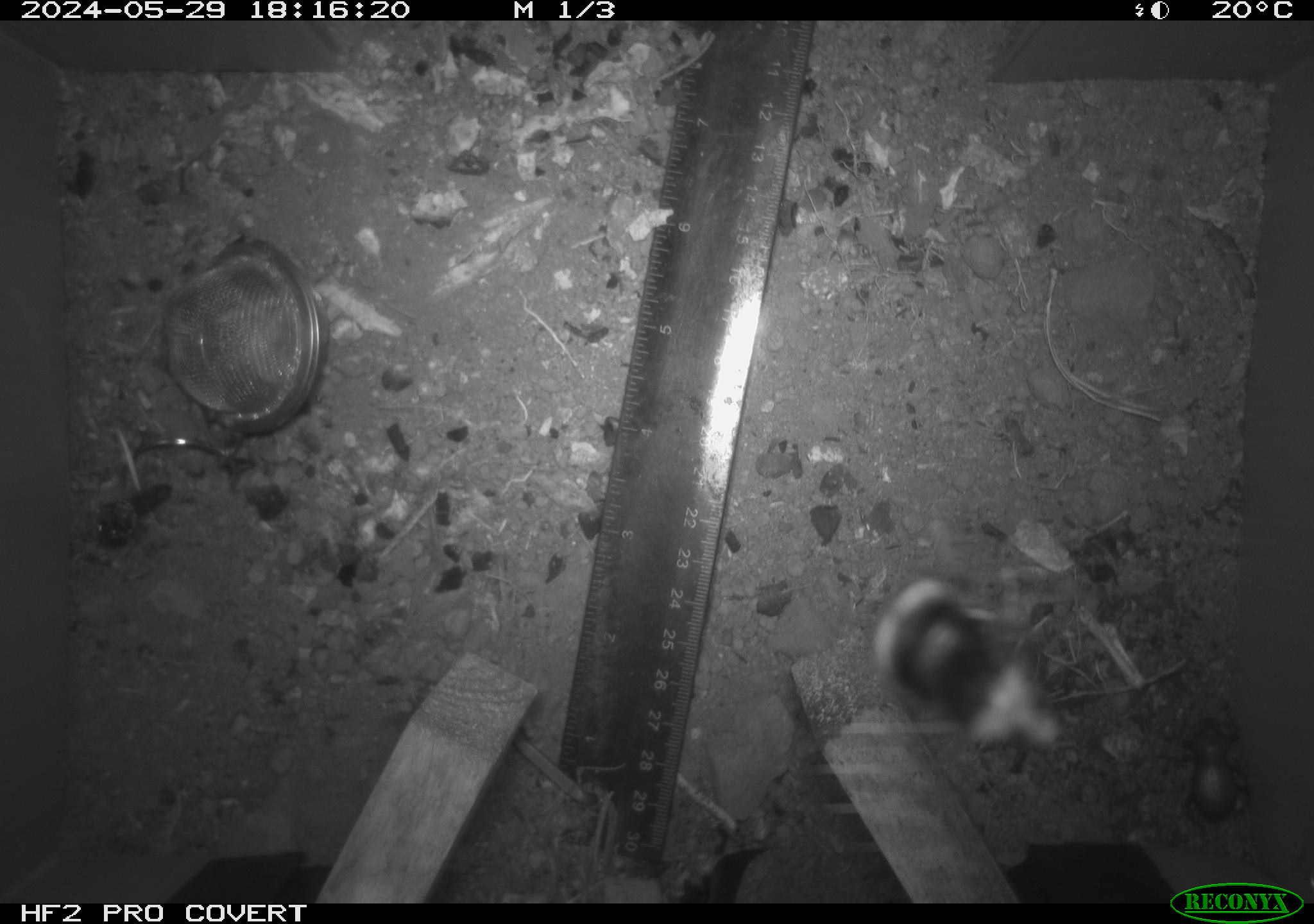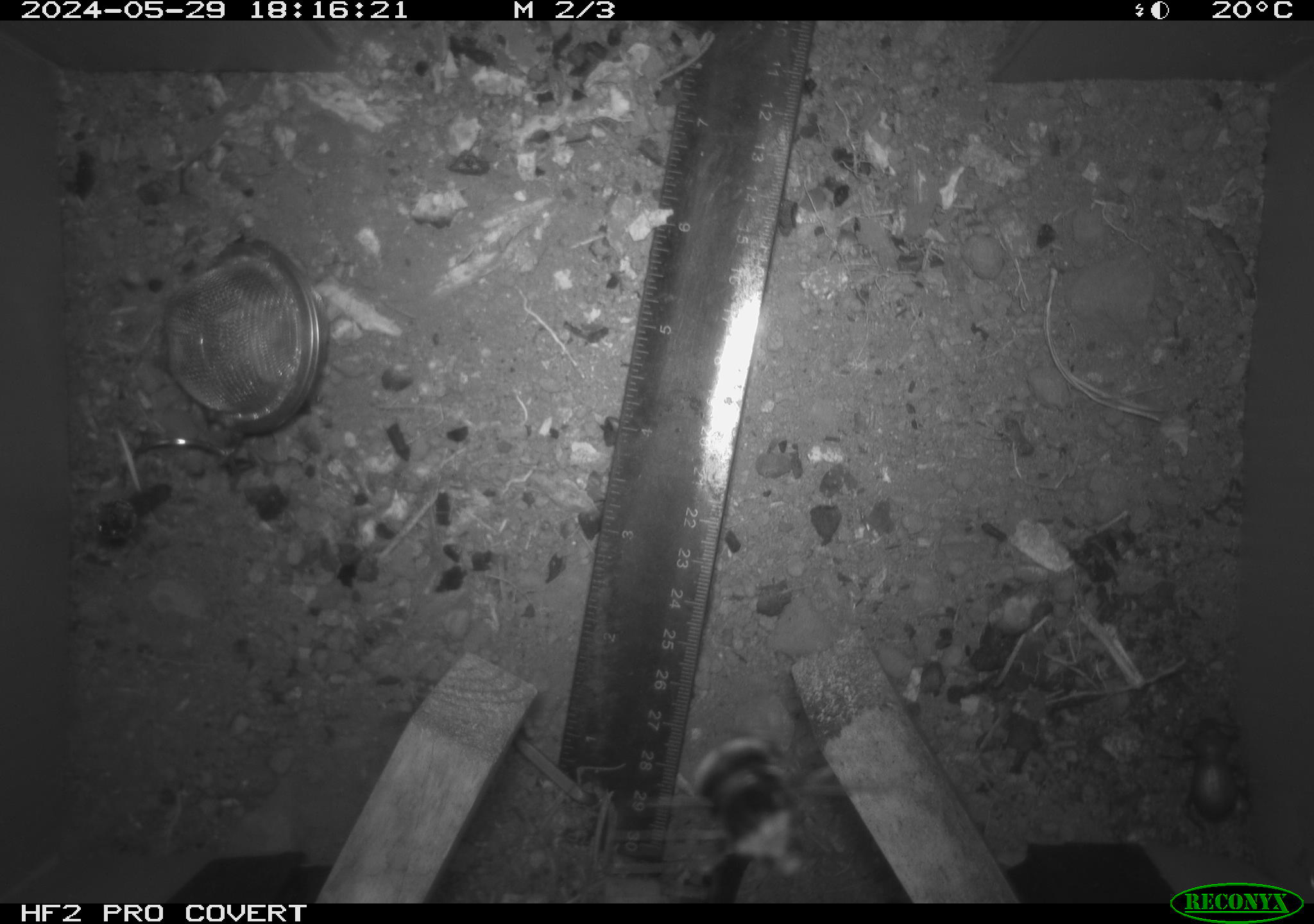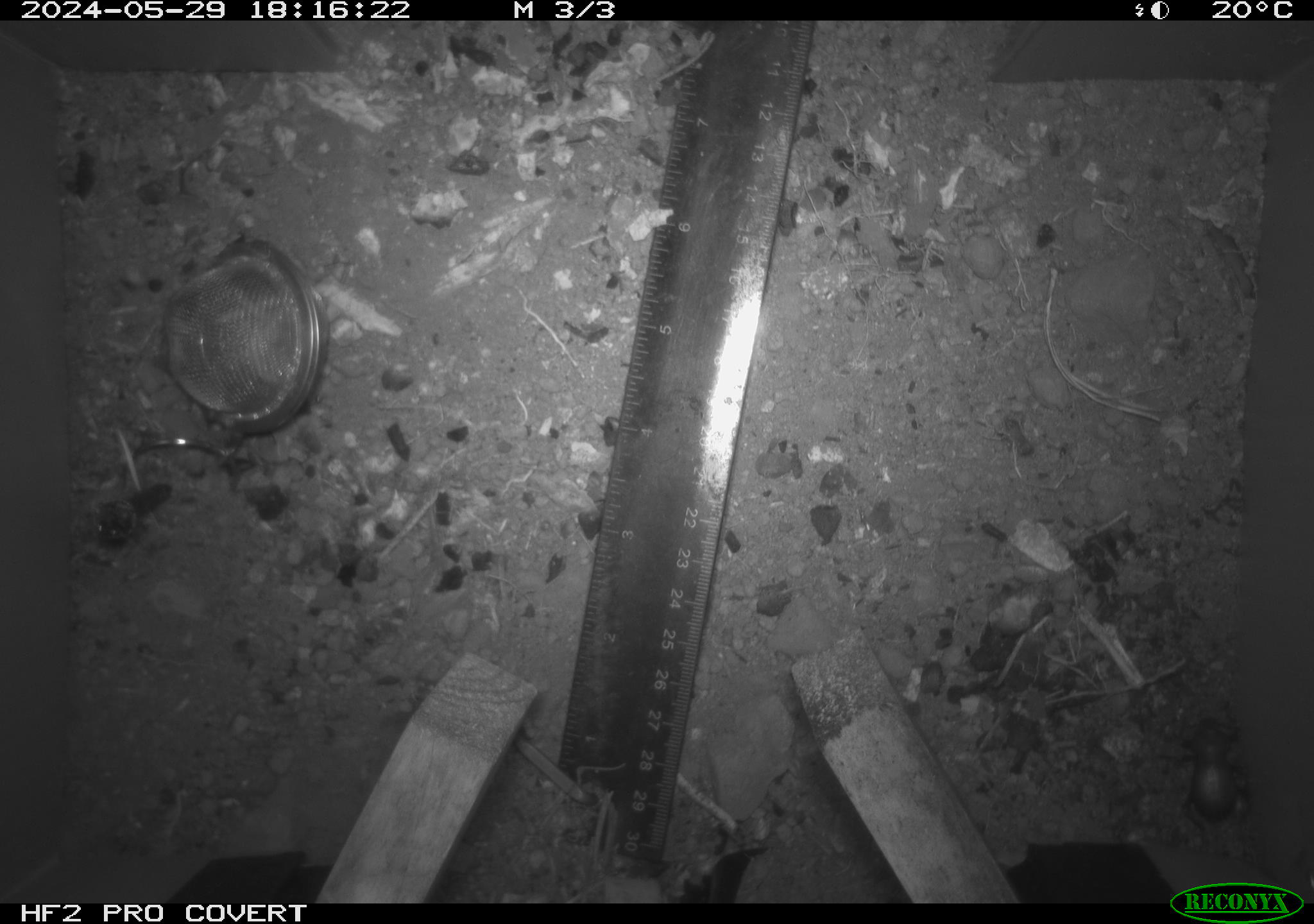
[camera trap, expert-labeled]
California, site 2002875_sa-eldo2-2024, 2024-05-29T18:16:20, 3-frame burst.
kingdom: Animalia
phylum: Arthropoda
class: Insecta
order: Hymenoptera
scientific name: Hymenoptera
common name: ants, bees, wasps, and sawflies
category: hymenoptera order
Hymenoptera order (ants, bees, wasps, and sawflies) (Hymenoptera).